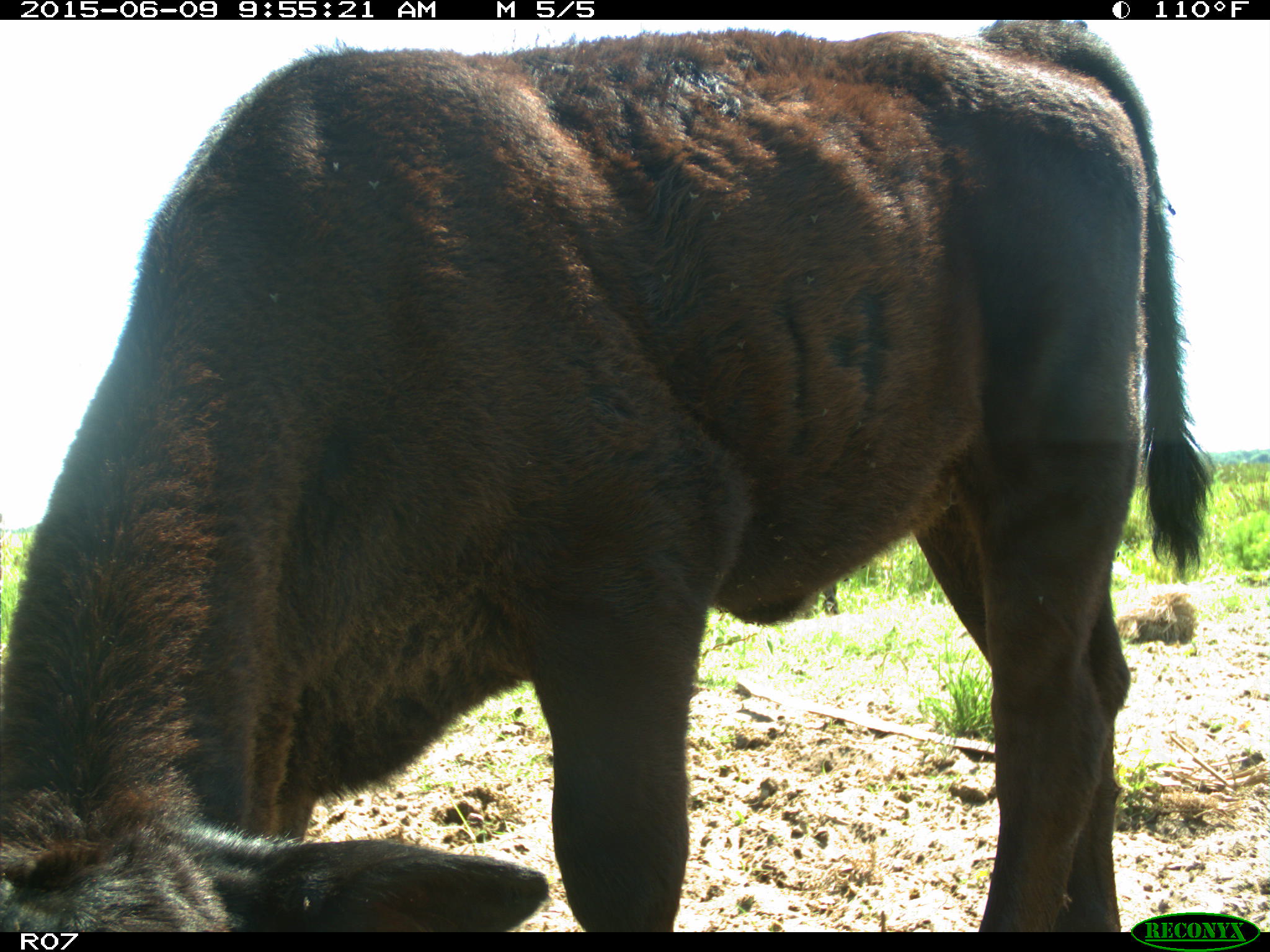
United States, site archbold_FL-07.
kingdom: Animalia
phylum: Chordata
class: Mammalia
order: Artiodactyla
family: Bovidae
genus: Bos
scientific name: Bos taurus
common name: domestic cow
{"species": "Bos taurus (domestic cow)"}